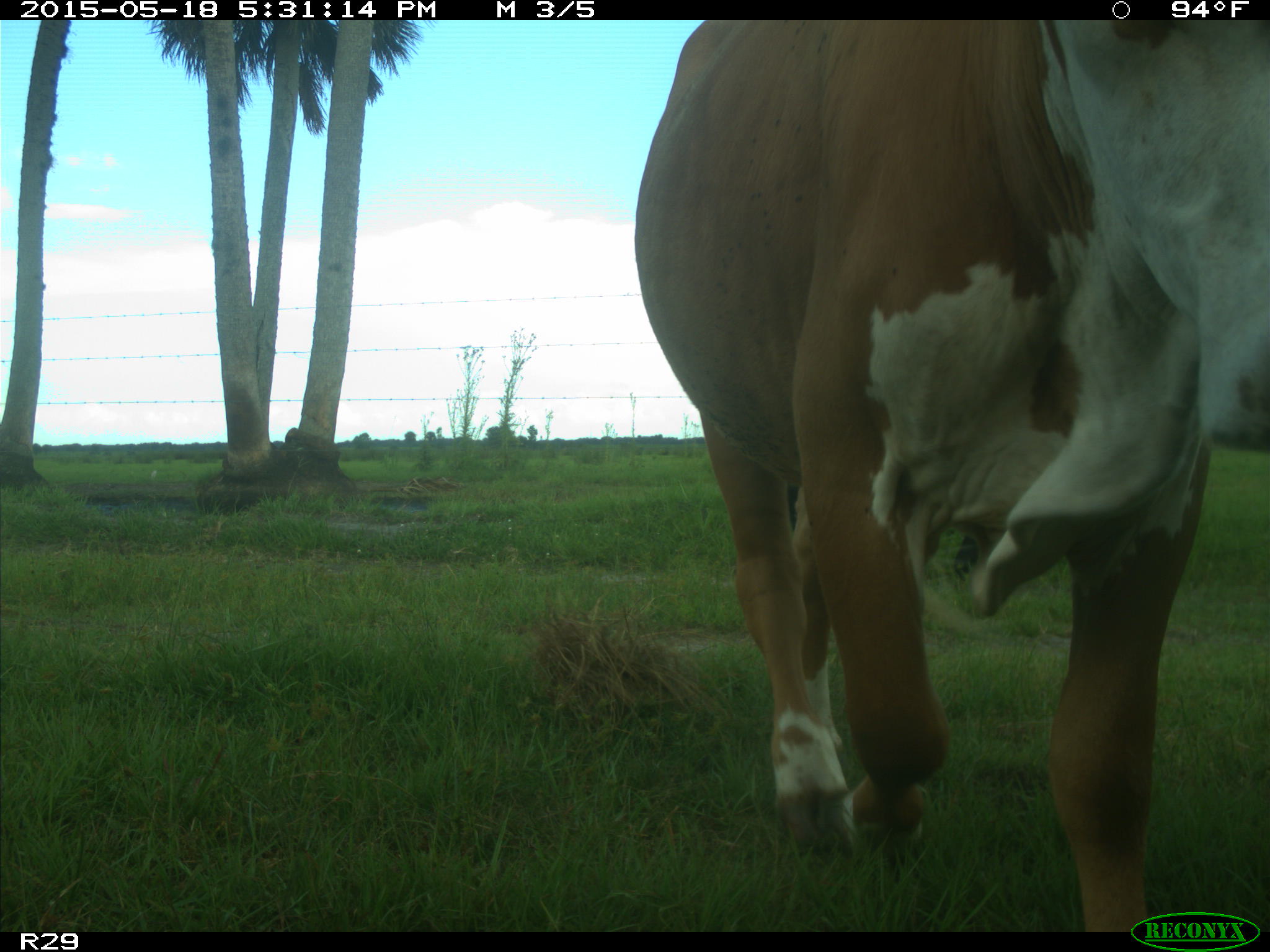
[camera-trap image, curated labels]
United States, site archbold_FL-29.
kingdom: Animalia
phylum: Chordata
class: Mammalia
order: Artiodactyla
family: Bovidae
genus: Bos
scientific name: Bos taurus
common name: domestic cow